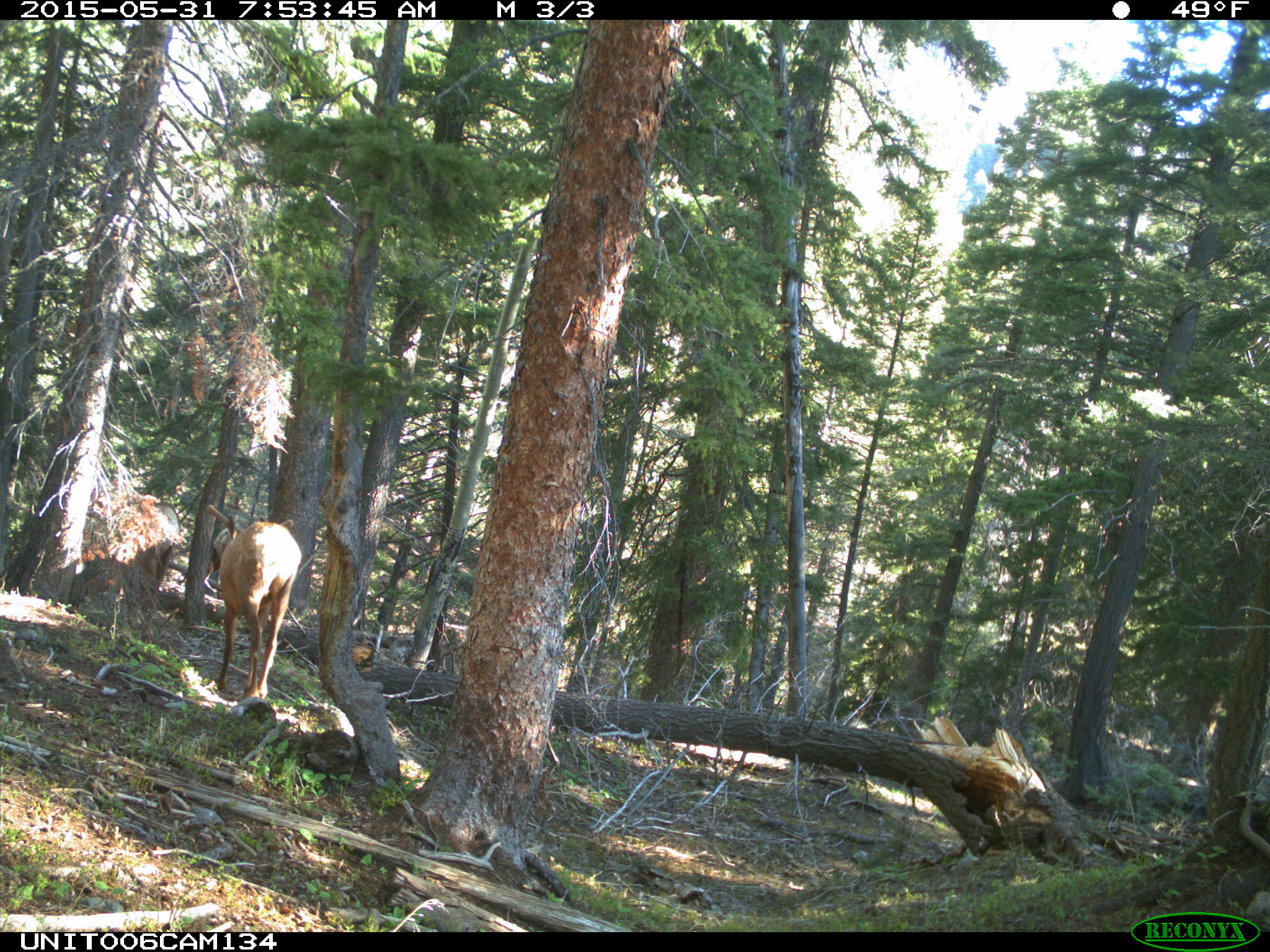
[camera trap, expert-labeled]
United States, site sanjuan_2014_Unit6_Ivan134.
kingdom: Animalia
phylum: Chordata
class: Mammalia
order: Artiodactyla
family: Cervidae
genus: Cervus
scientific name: Cervus elaphus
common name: red deer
Cervus elaphus (red deer).